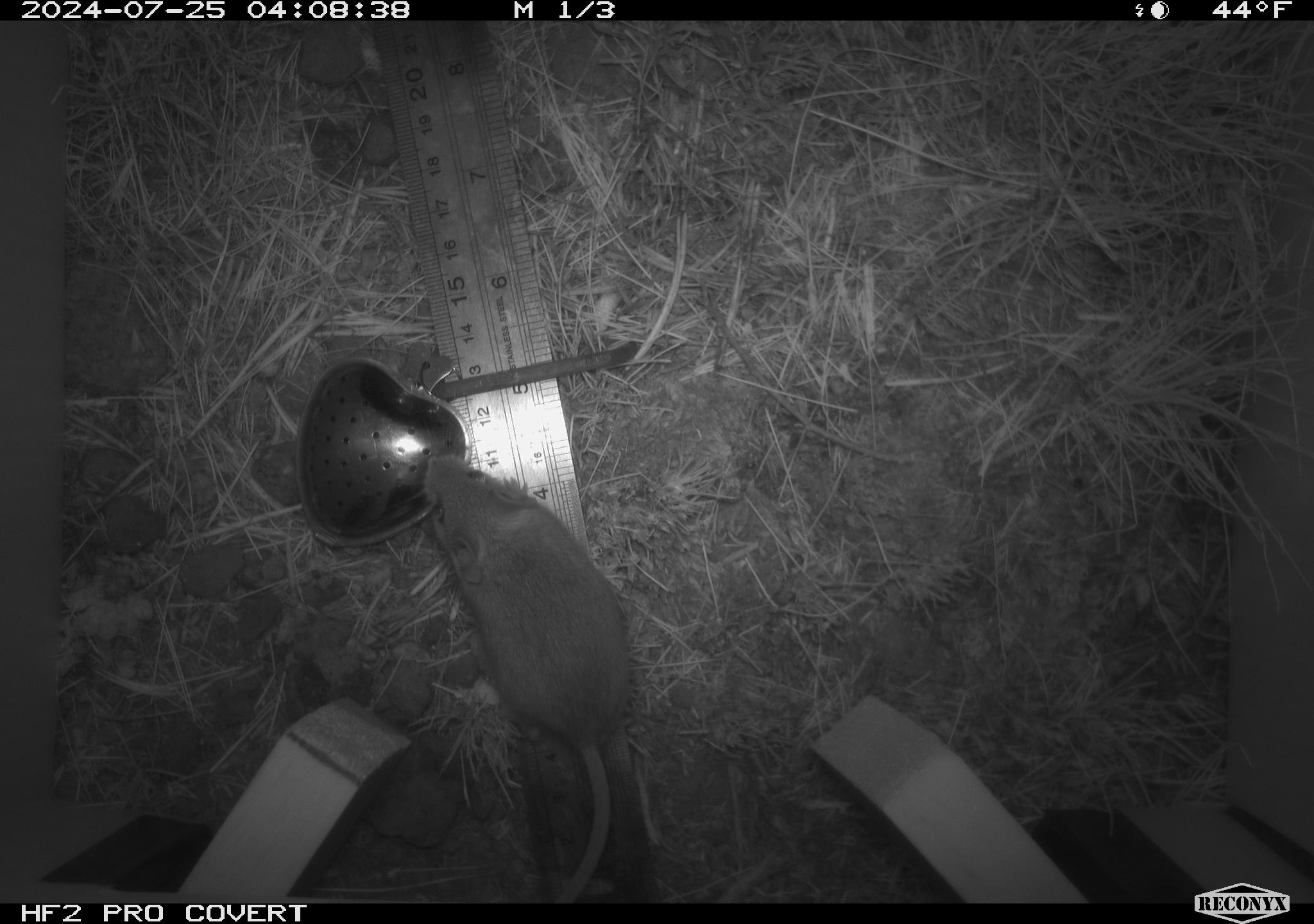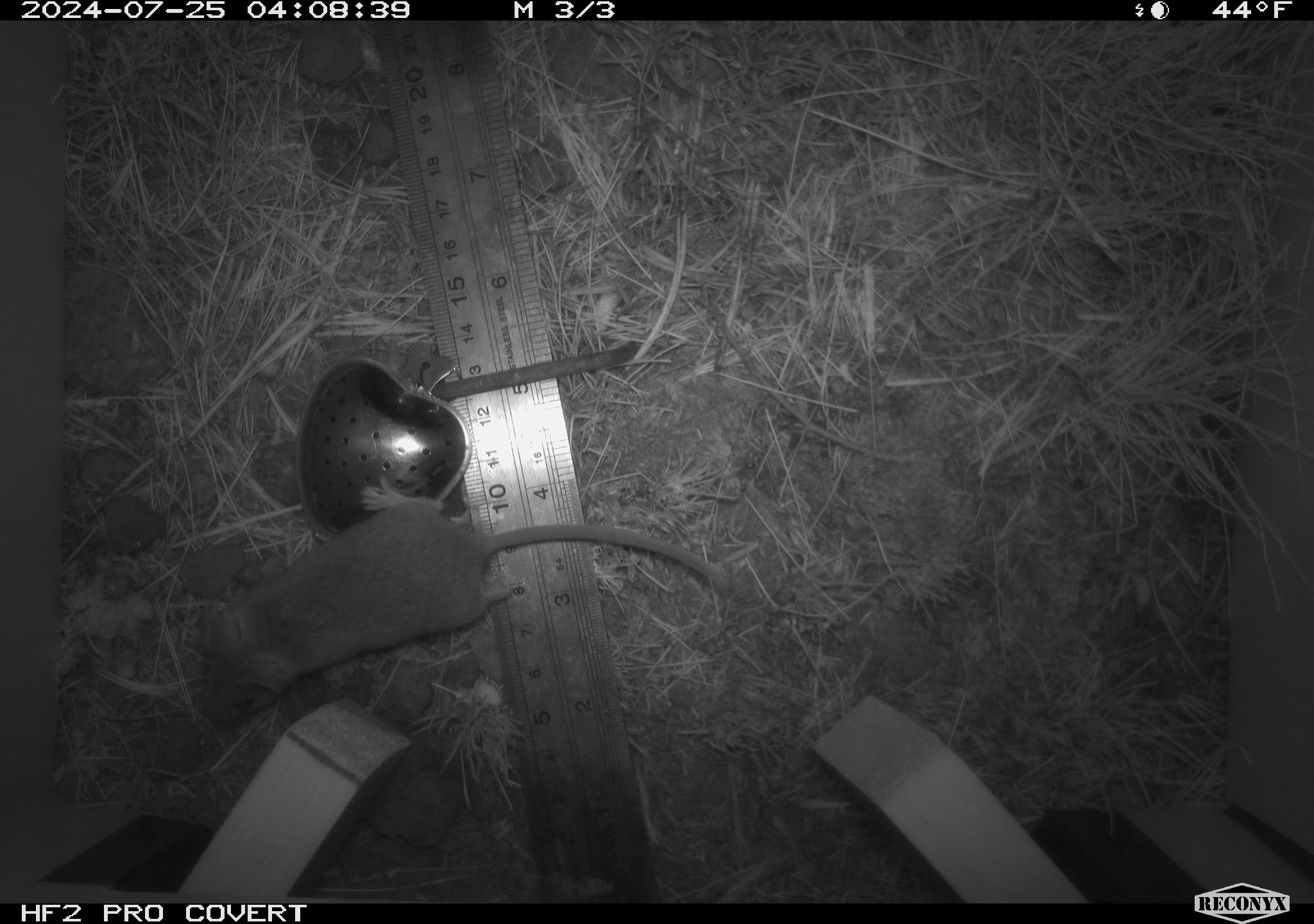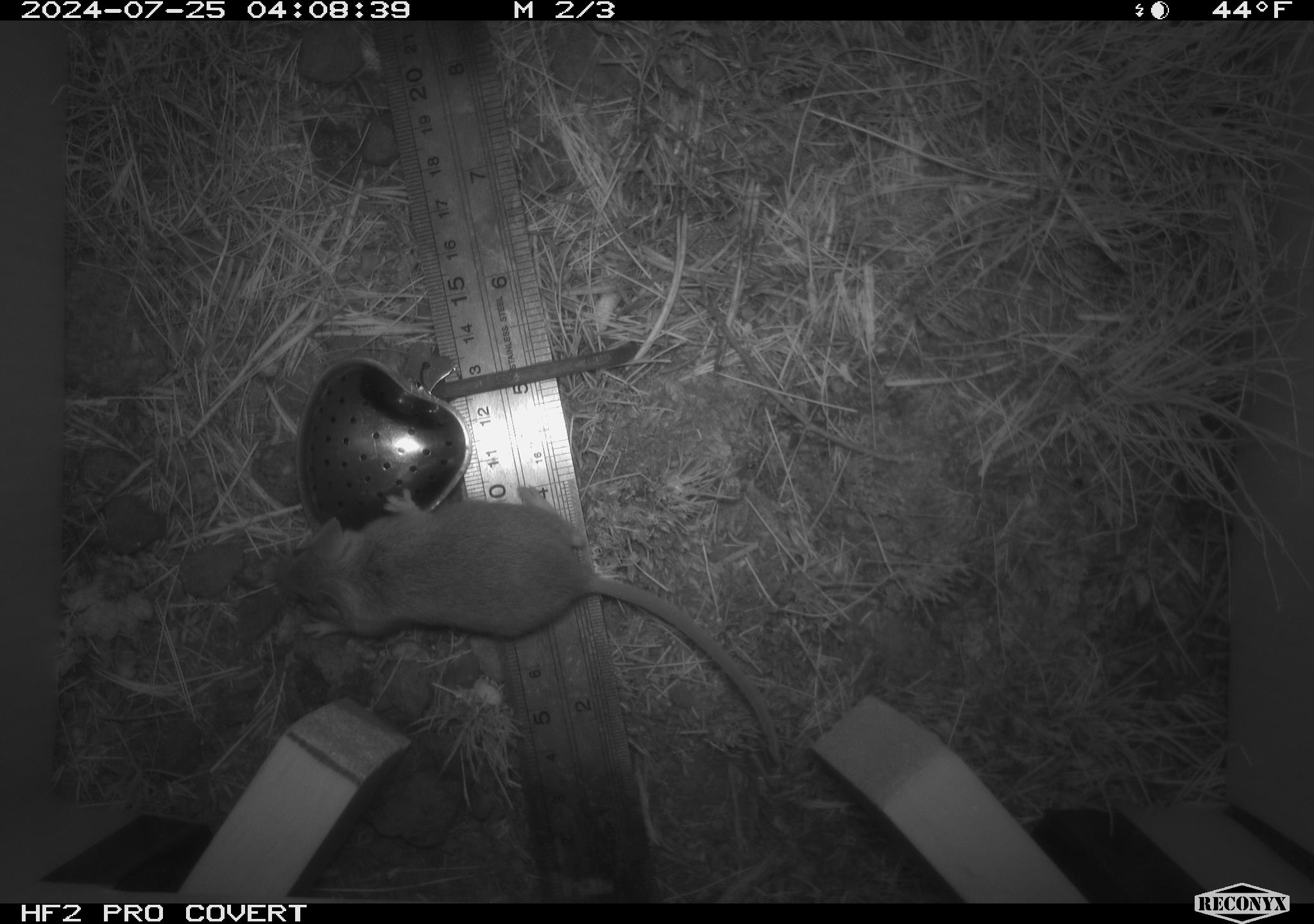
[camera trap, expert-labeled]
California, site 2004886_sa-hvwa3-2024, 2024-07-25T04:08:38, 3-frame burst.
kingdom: Animalia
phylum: Chordata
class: Mammalia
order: Rodentia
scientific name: Rodentia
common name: mouse species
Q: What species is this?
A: Mouse species (Rodentia).